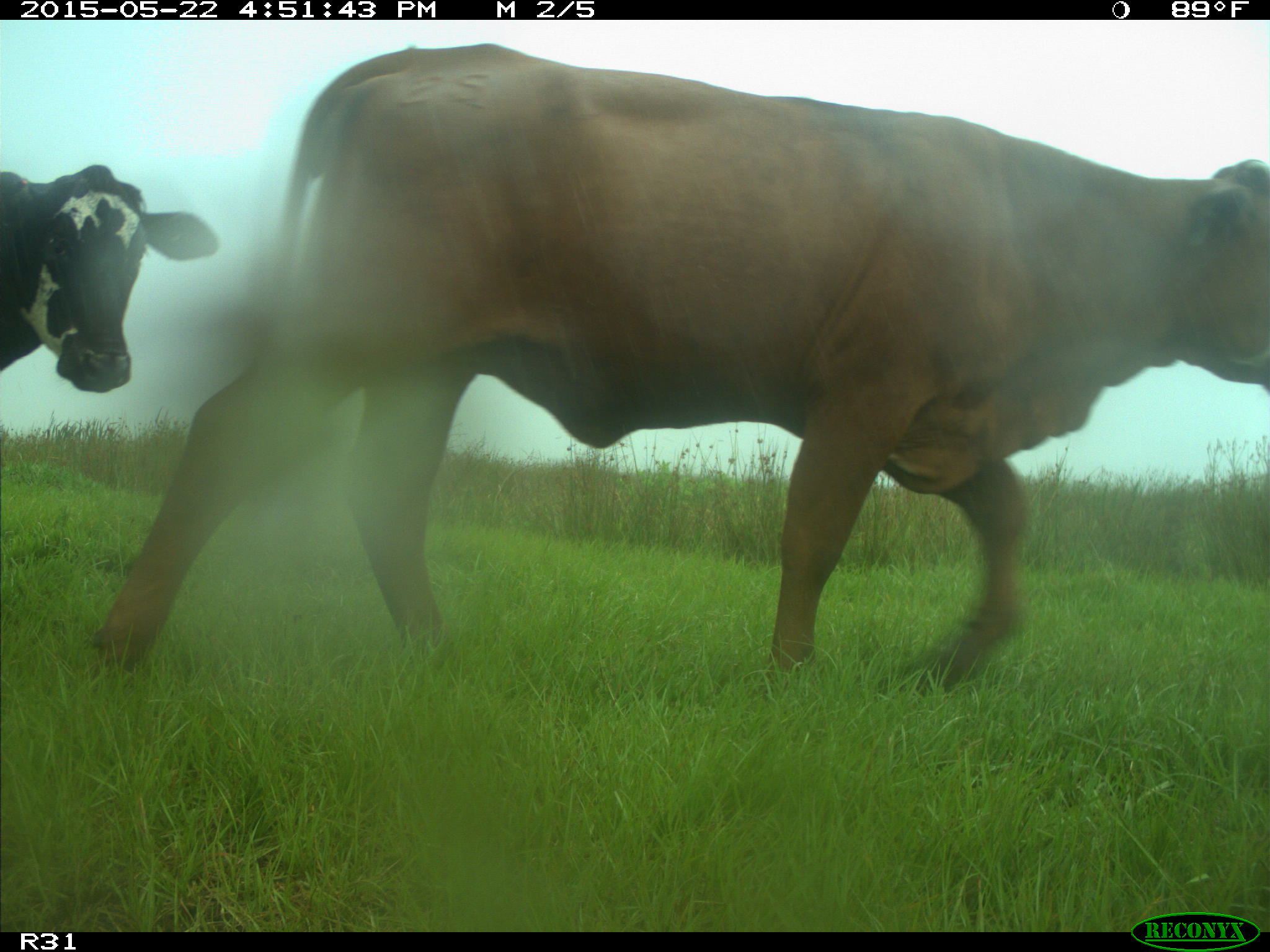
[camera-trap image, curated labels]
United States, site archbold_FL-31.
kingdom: Animalia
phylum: Chordata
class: Mammalia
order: Artiodactyla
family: Bovidae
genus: Bos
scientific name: Bos taurus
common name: domestic cow